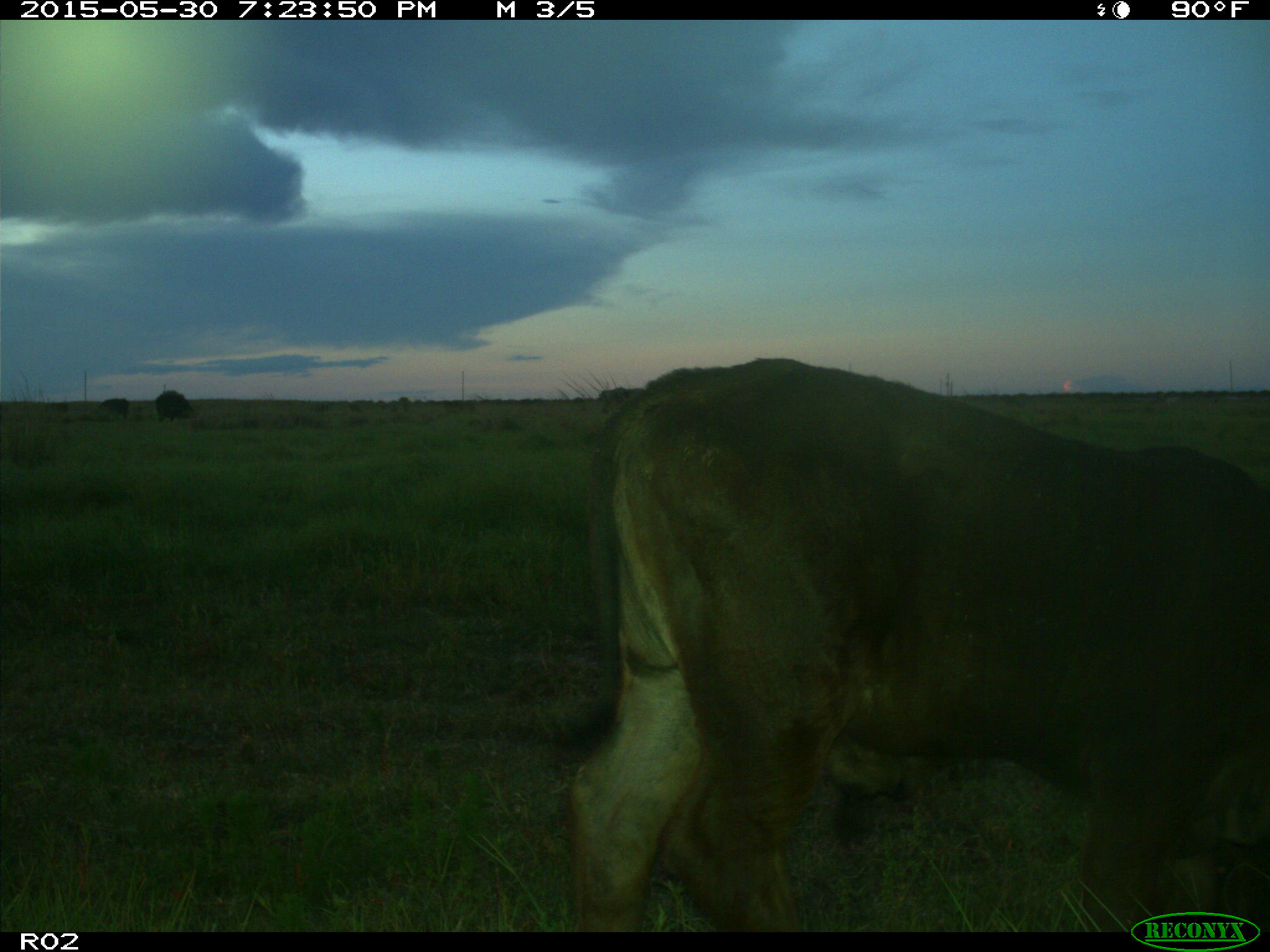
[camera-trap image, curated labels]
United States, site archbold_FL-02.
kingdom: Animalia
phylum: Chordata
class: Mammalia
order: Artiodactyla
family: Bovidae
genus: Bos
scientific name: Bos taurus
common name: domestic cow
Bos taurus (domestic cow).